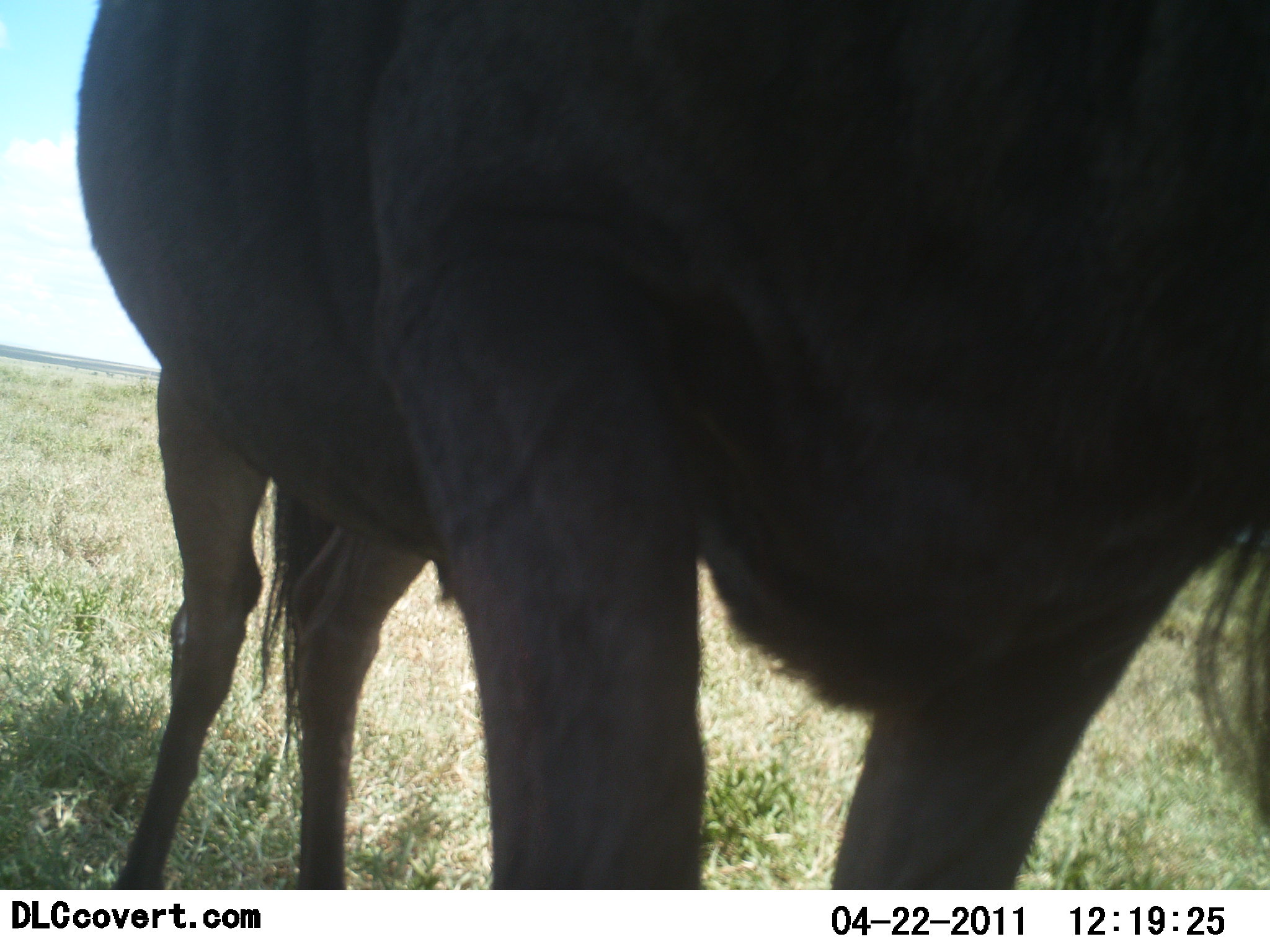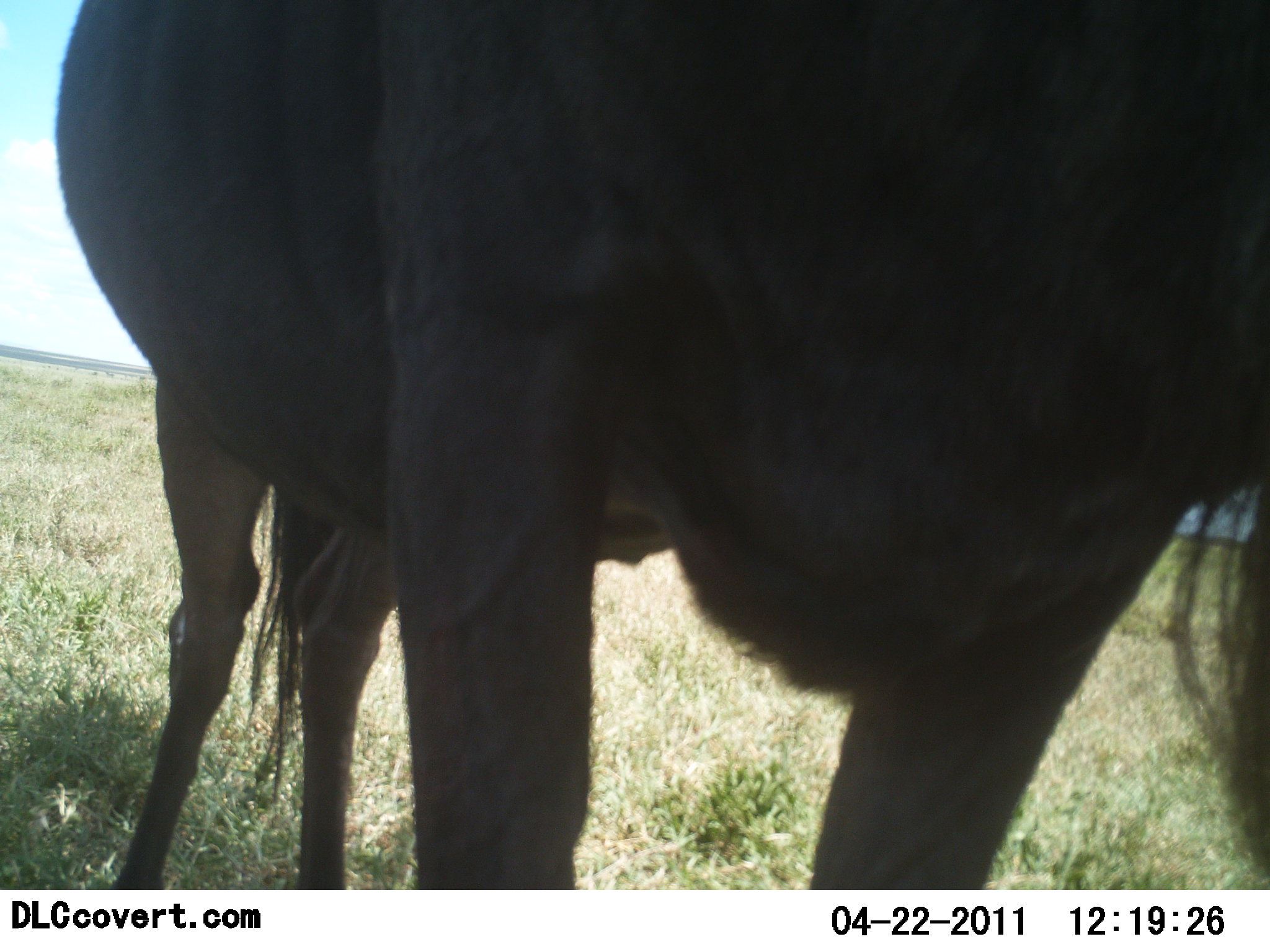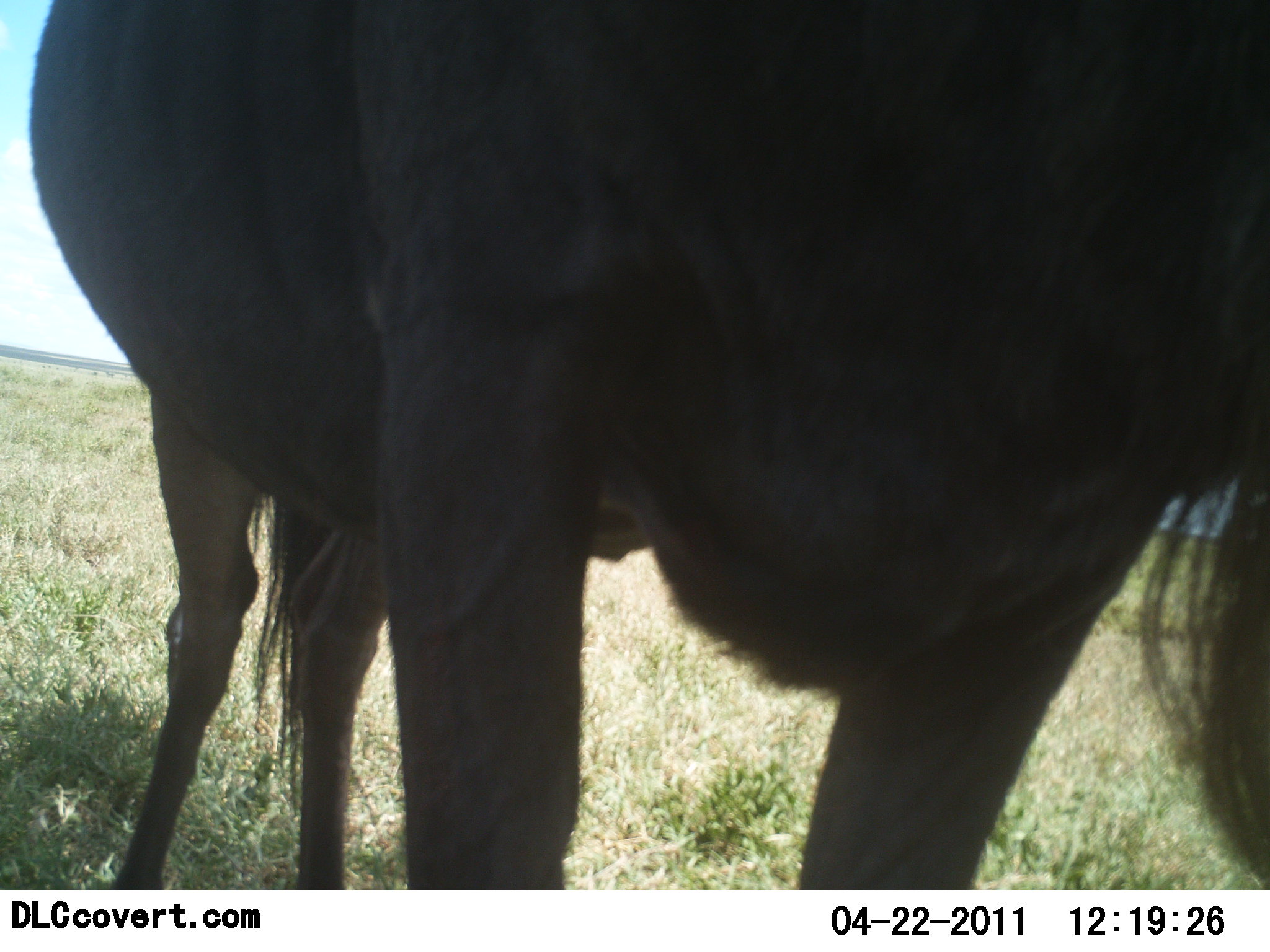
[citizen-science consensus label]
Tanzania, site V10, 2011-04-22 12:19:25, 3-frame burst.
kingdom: Animalia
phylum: Chordata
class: Mammalia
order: Artiodactyla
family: Bovidae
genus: Connochaetes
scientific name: Connochaetes taurinus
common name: blue wildebeest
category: wildebeest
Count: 1.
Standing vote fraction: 92%.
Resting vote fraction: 0%.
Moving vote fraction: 8%.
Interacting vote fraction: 0%.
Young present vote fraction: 0%.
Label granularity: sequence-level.